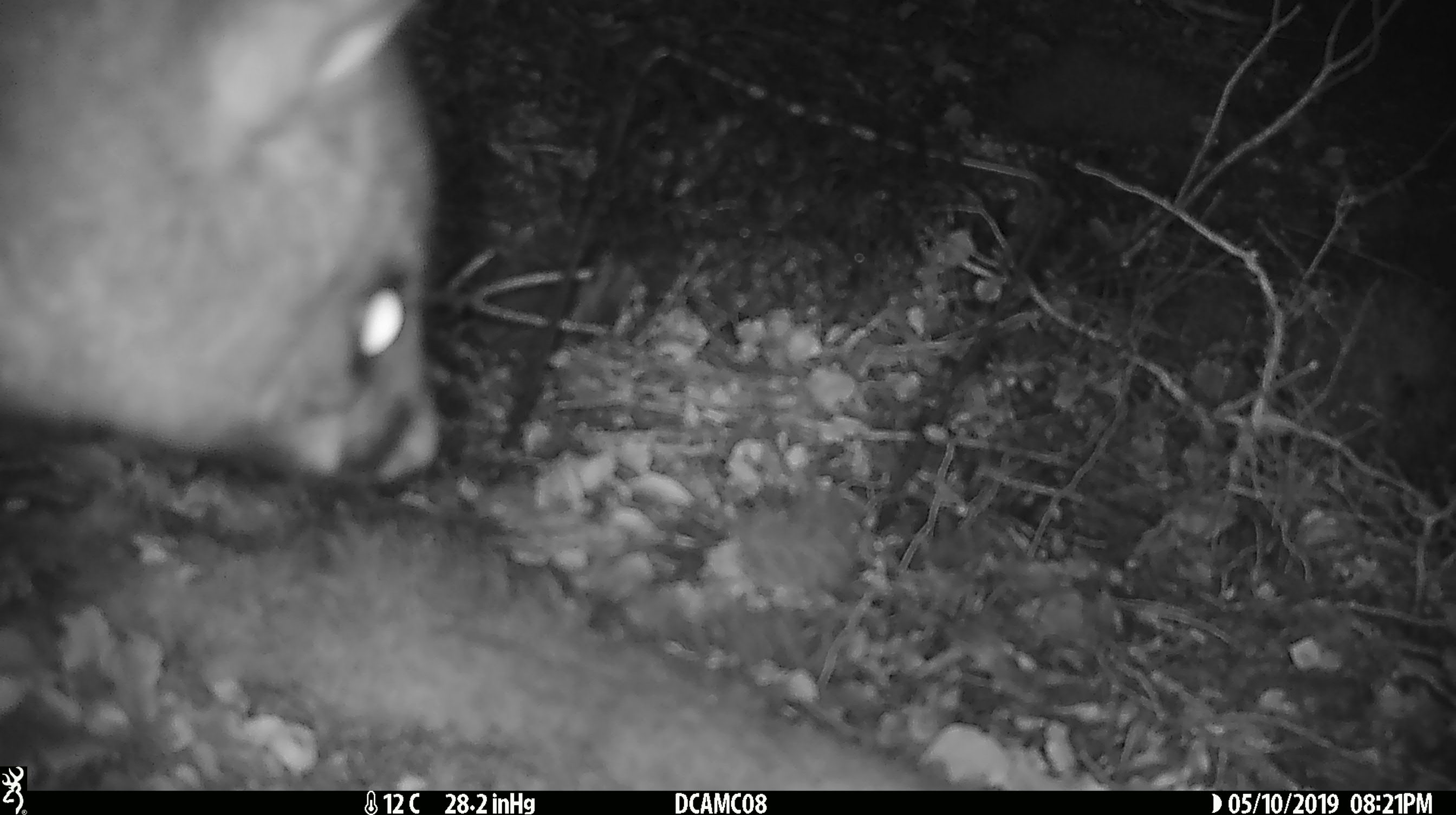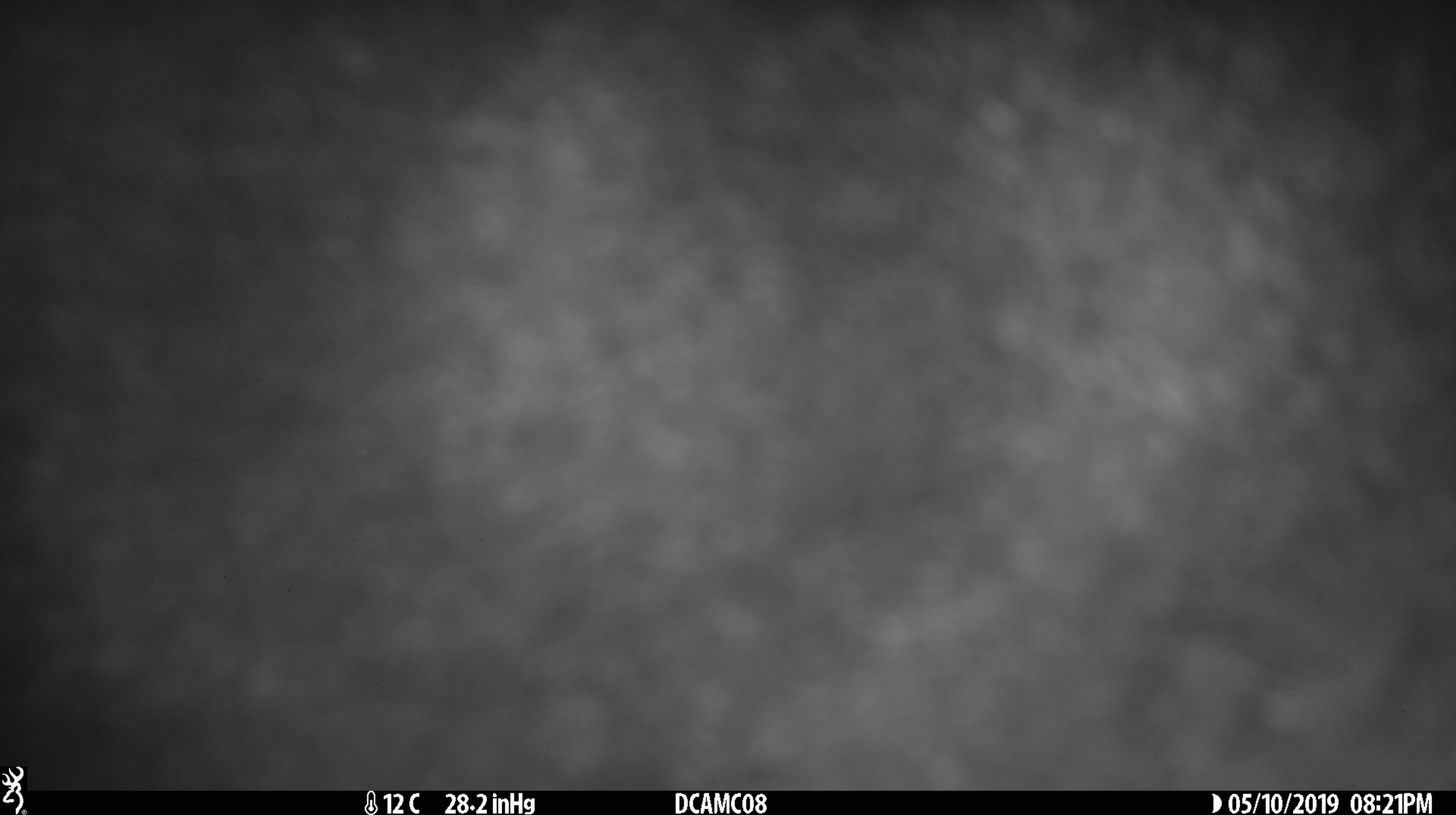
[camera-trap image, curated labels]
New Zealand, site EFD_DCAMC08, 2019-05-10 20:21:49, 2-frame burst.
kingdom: Animalia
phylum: Chordata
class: Mammalia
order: Diprotodontia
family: Phalangeridae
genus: Trichosurus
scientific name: Trichosurus vulpecula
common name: common brushtail possum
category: possum